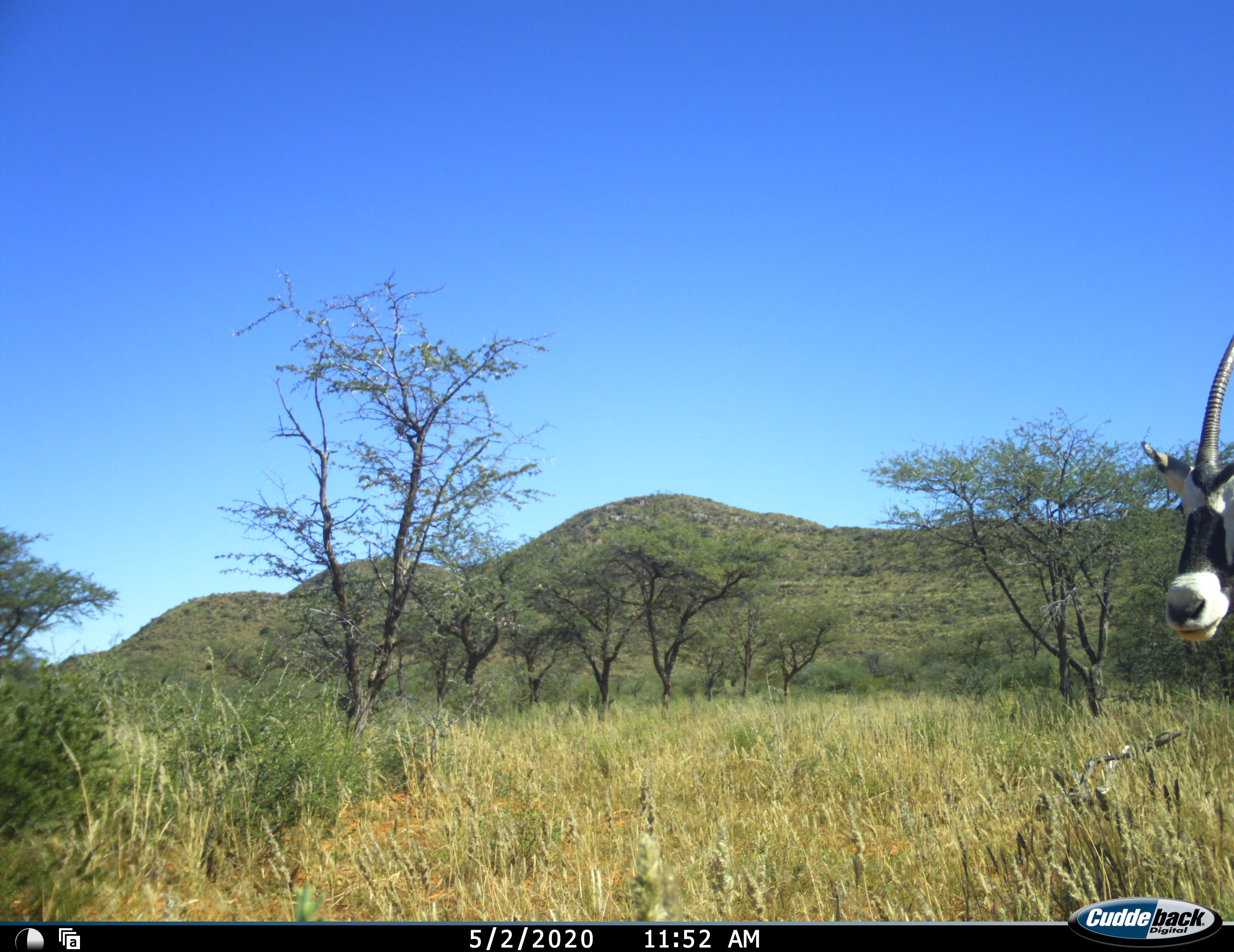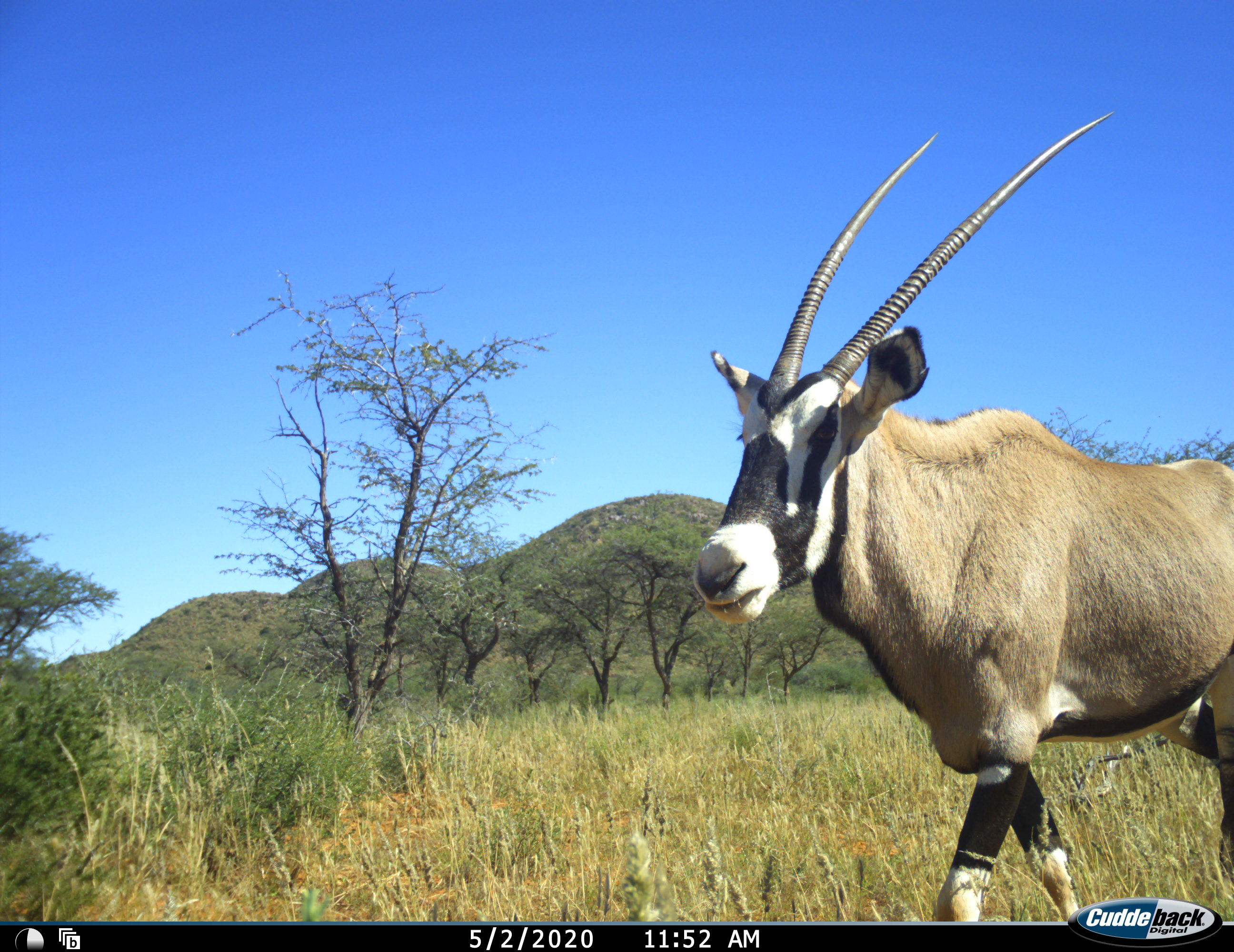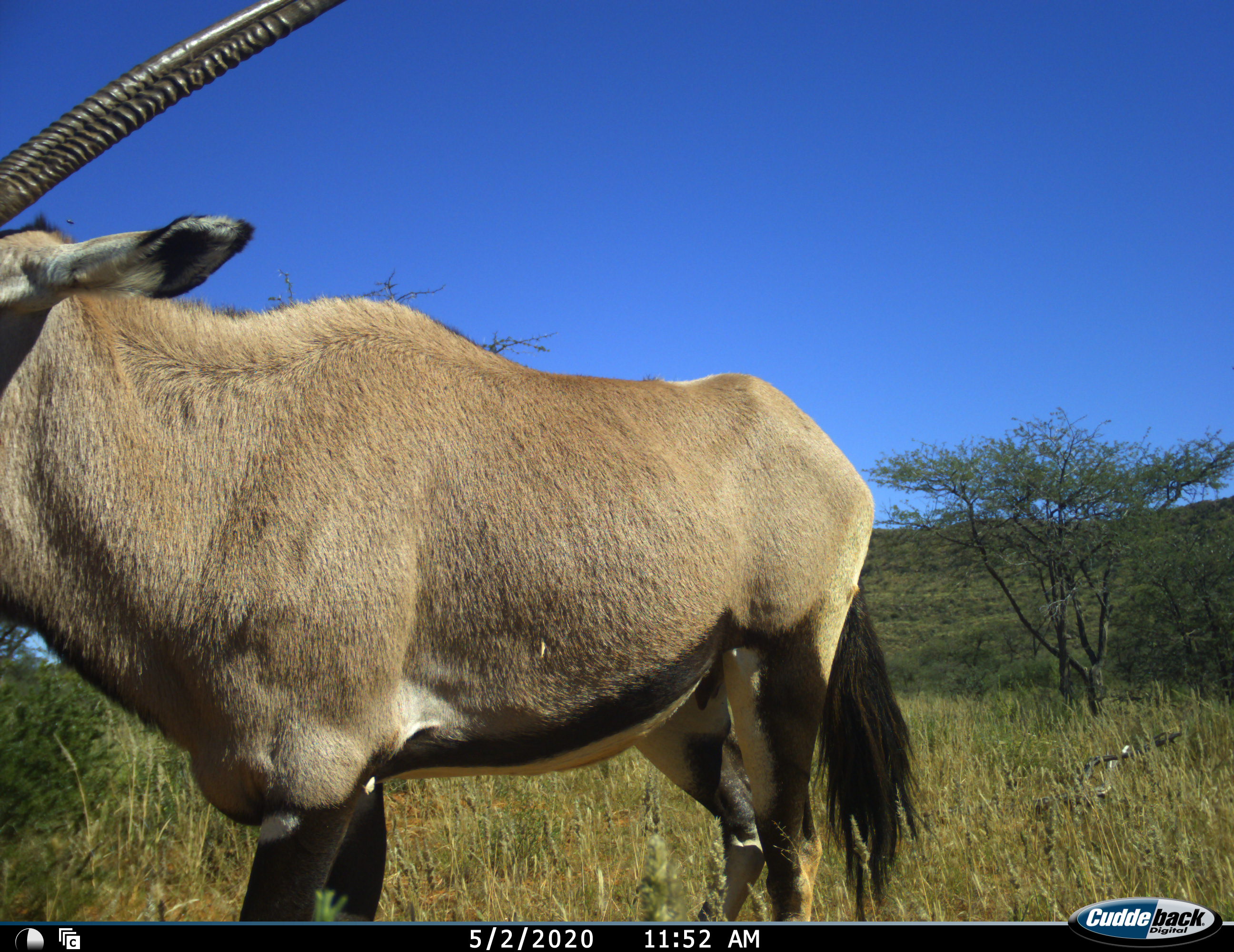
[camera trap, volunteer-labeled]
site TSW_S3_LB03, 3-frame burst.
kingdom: Animalia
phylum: Chordata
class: Mammalia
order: Artiodactyla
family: Bovidae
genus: Oryx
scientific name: Oryx gazella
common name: gemsbok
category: oryx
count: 1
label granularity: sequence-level